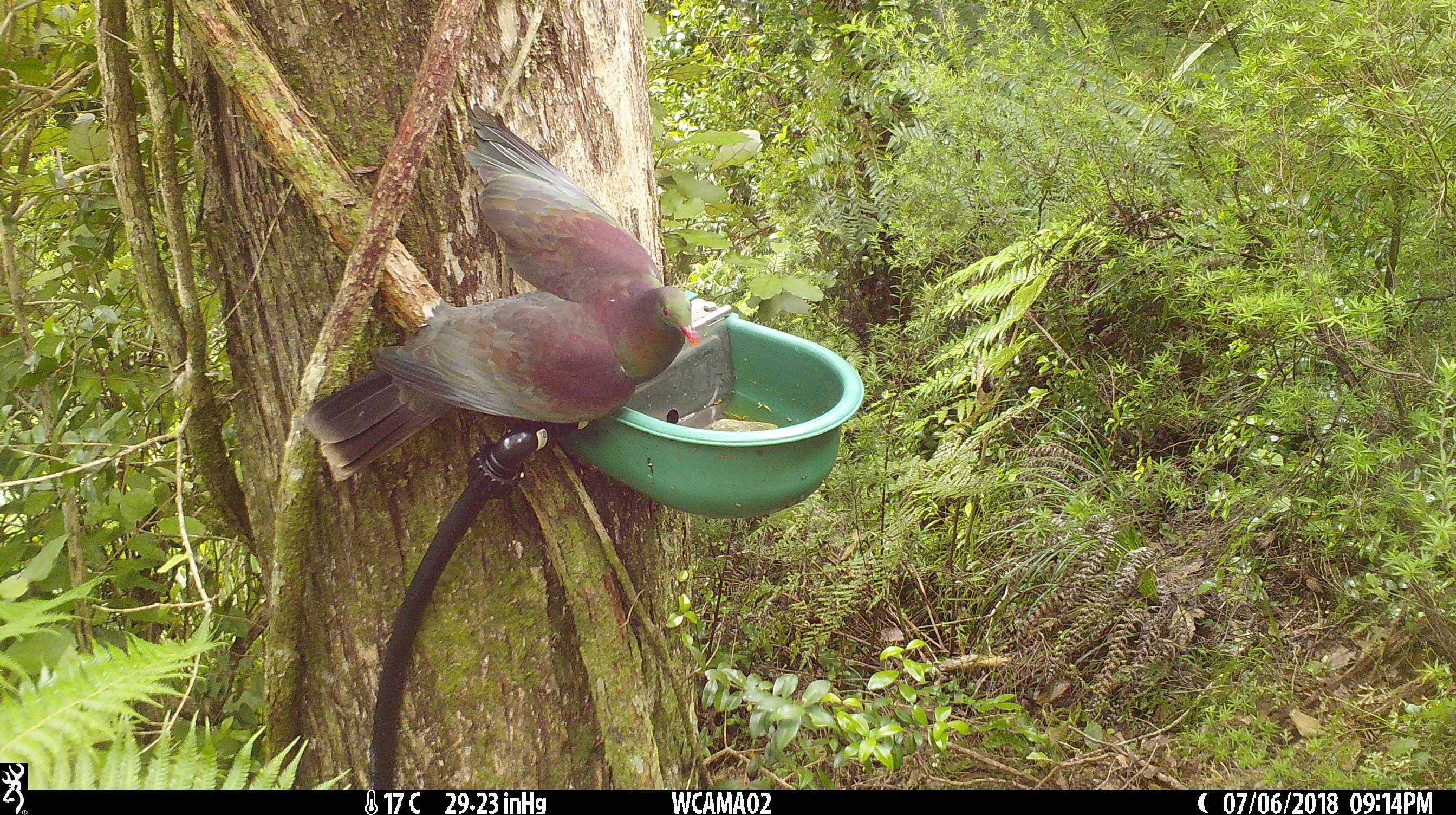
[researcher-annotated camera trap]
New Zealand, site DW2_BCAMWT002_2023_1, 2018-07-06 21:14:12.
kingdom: Animalia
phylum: Chordata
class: Aves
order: Columbiformes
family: Columbidae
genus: Hemiphaga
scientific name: Hemiphaga novaeseelandiae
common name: new zealand pigeon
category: kereru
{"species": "kereru (new zealand pigeon) (Hemiphaga novaeseelandiae)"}